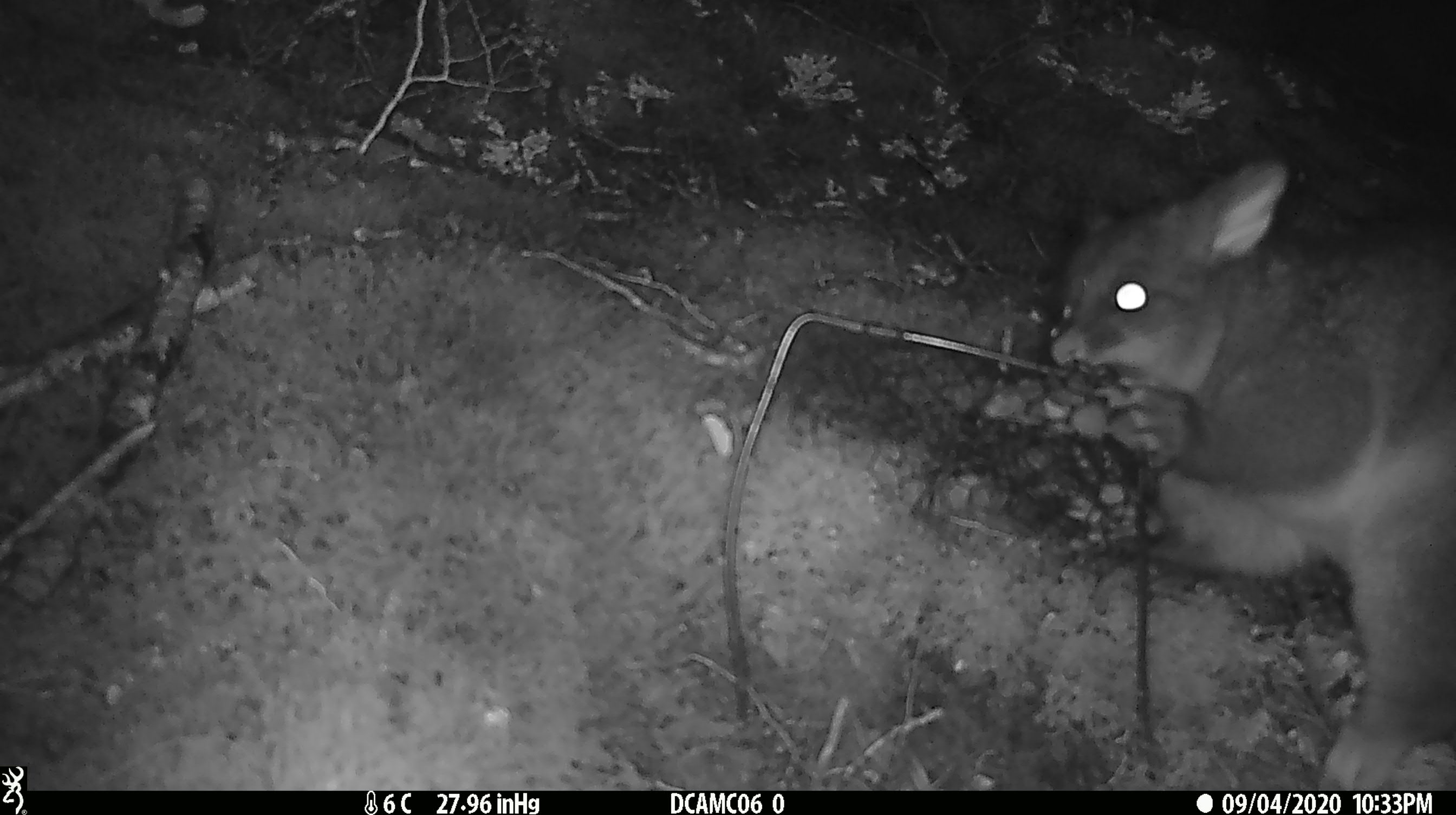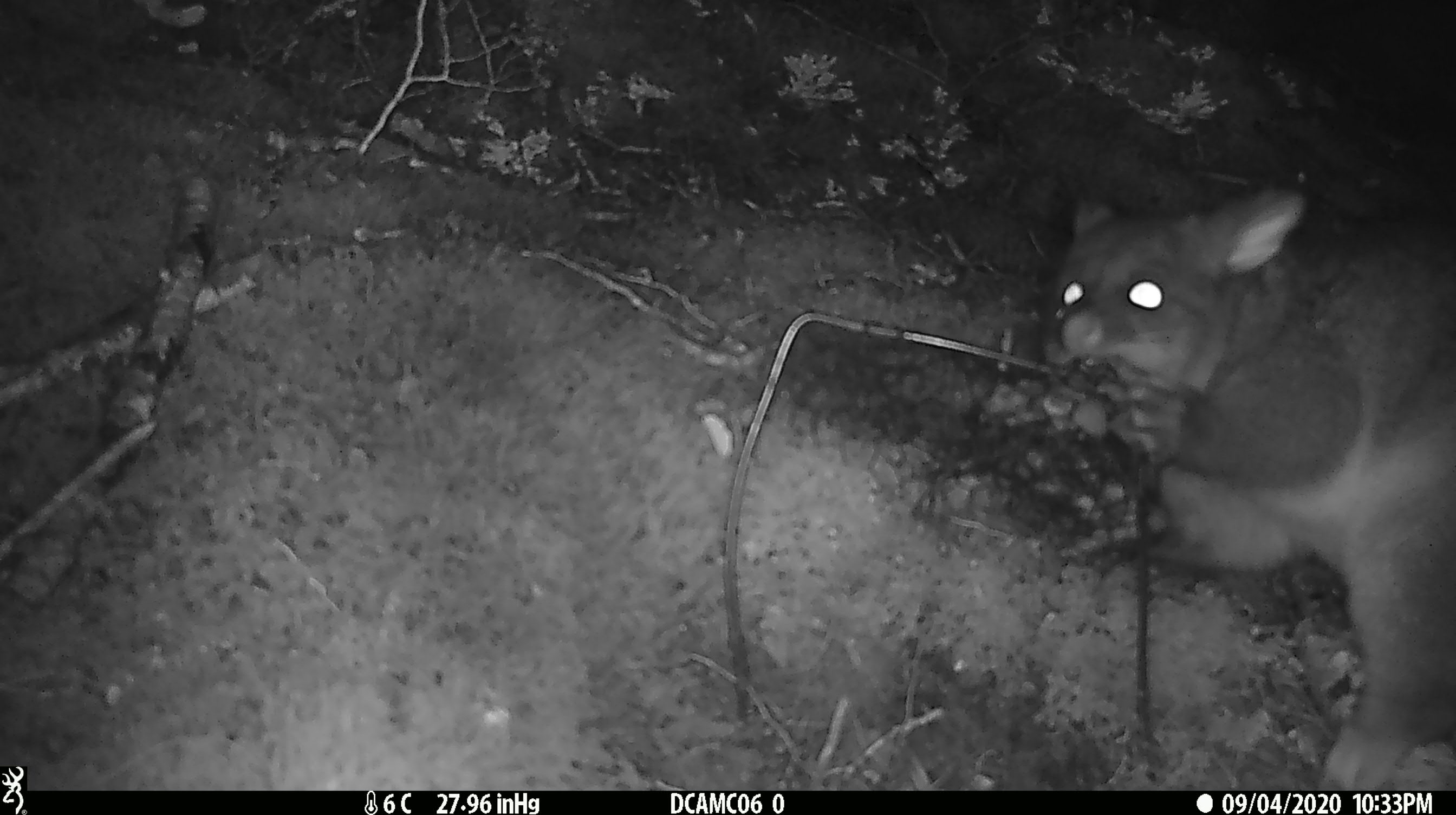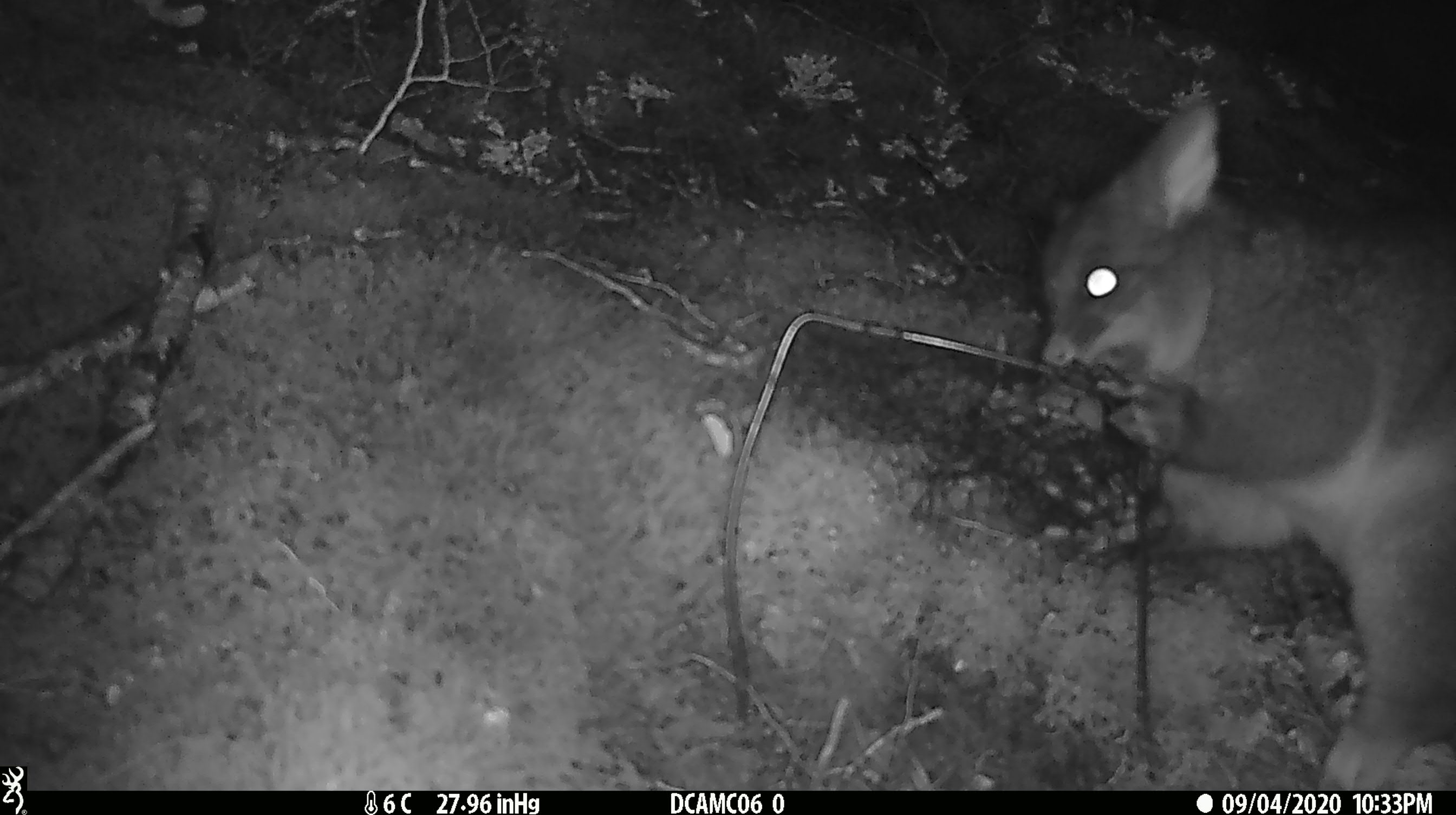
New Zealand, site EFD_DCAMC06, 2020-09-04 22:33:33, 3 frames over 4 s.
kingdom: Animalia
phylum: Chordata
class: Mammalia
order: Diprotodontia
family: Phalangeridae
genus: Trichosurus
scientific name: Trichosurus vulpecula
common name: common brushtail possum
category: possum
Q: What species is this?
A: Possum (common brushtail possum) (Trichosurus vulpecula).